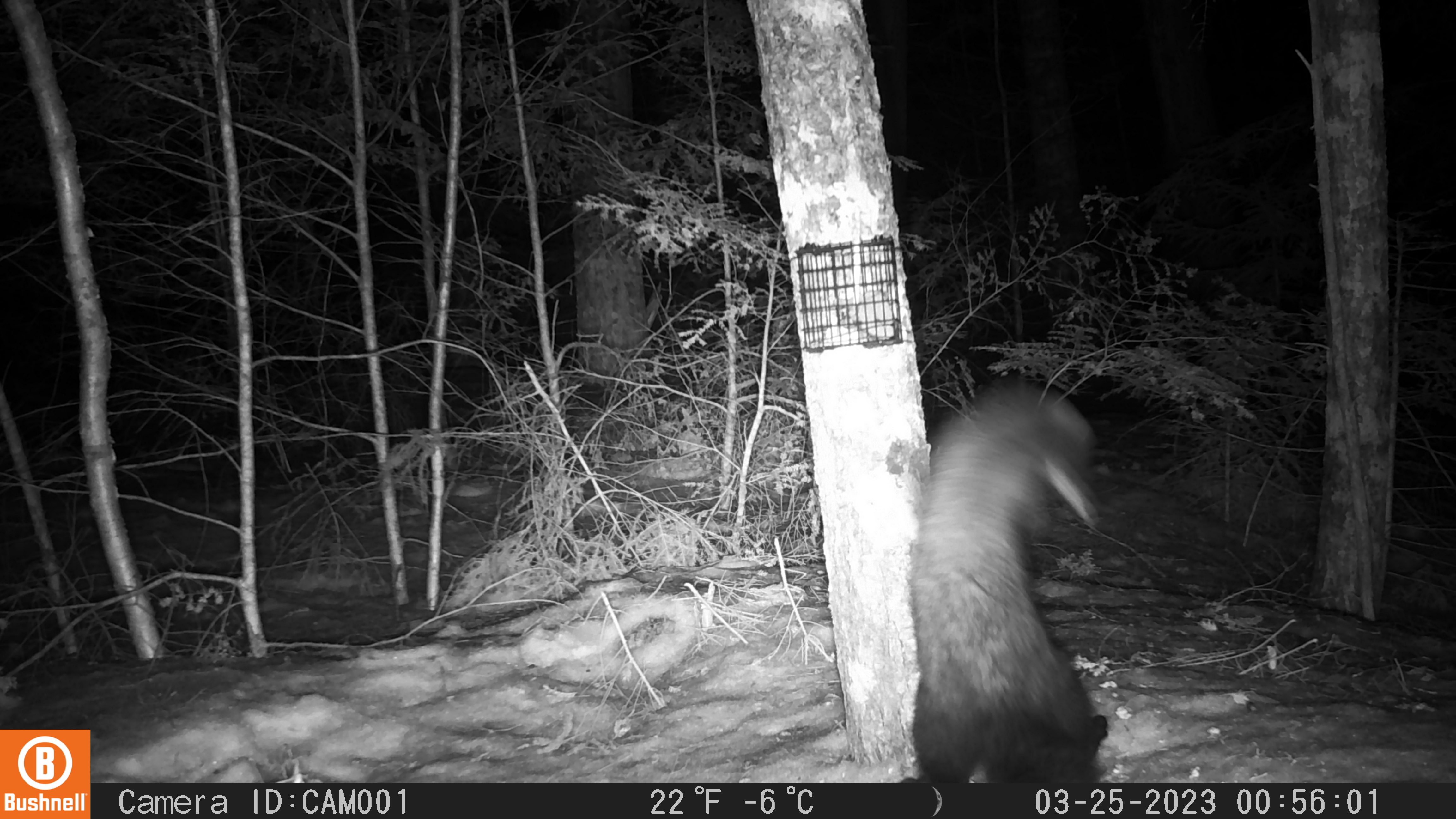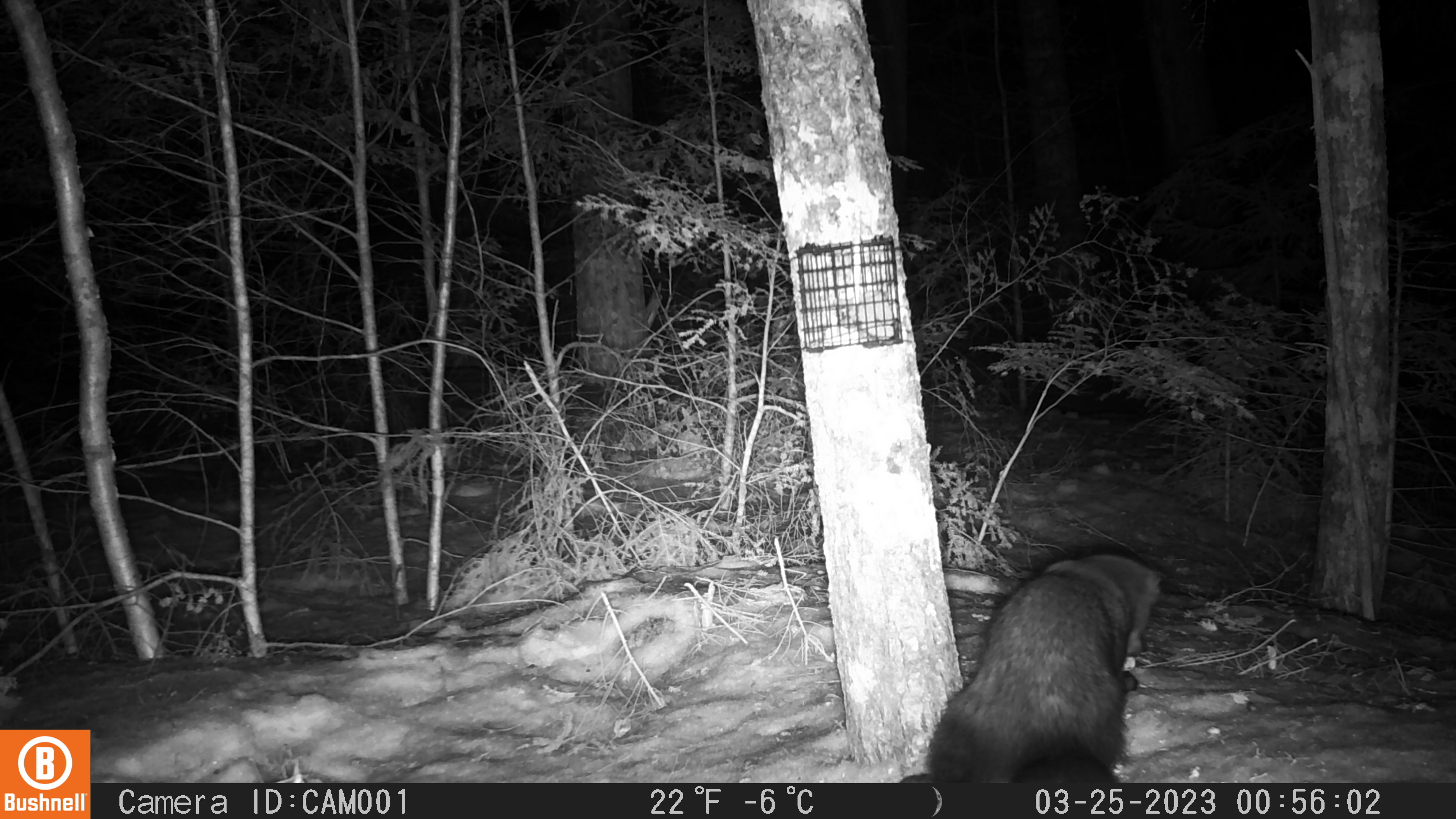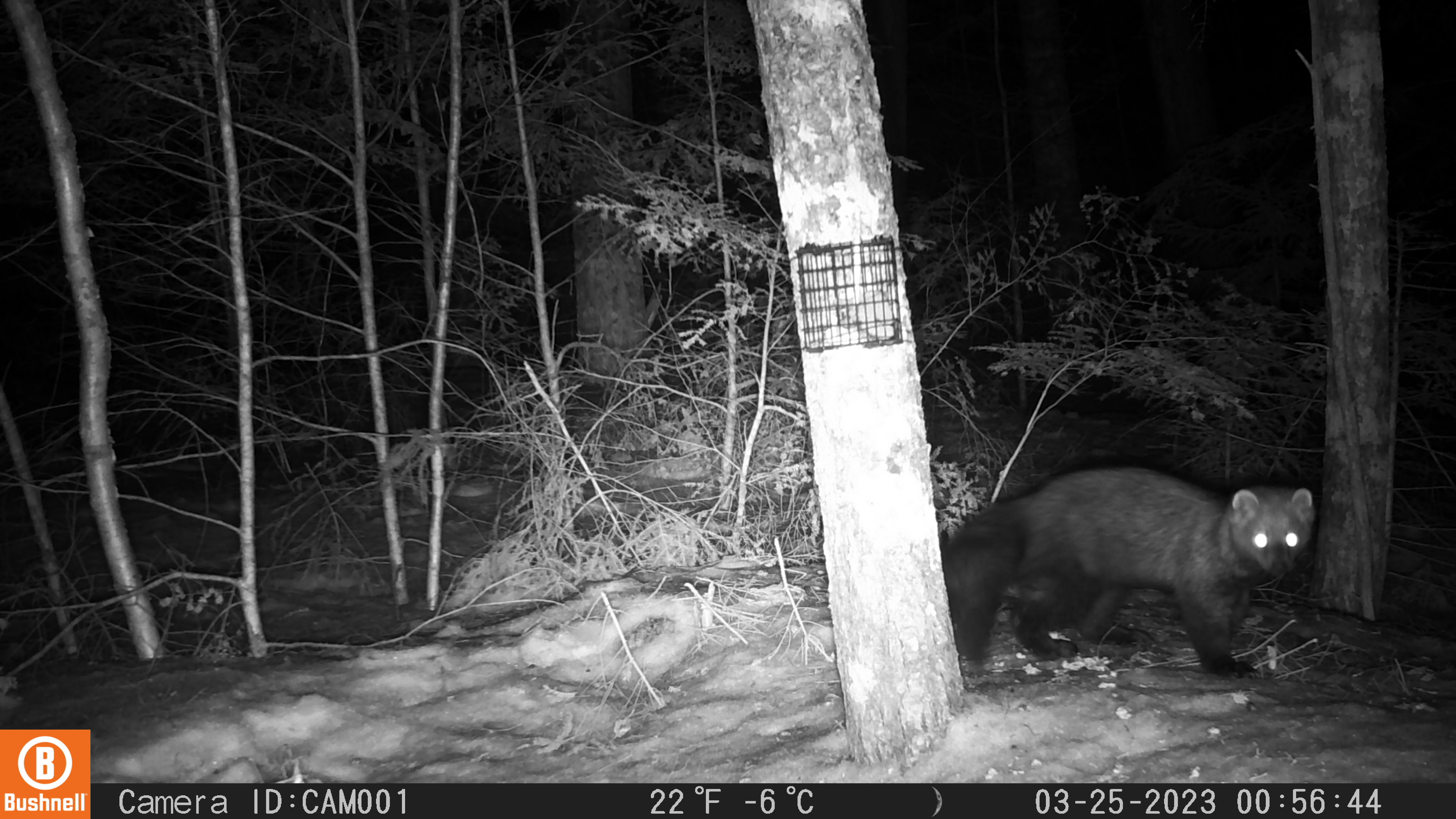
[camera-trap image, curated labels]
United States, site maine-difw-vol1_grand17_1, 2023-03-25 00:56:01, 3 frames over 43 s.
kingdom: Animalia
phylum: Chordata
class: Mammalia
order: Carnivora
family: Mustelidae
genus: Pekania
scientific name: Pekania pennanti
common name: fisher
Fisher (Pekania pennanti).